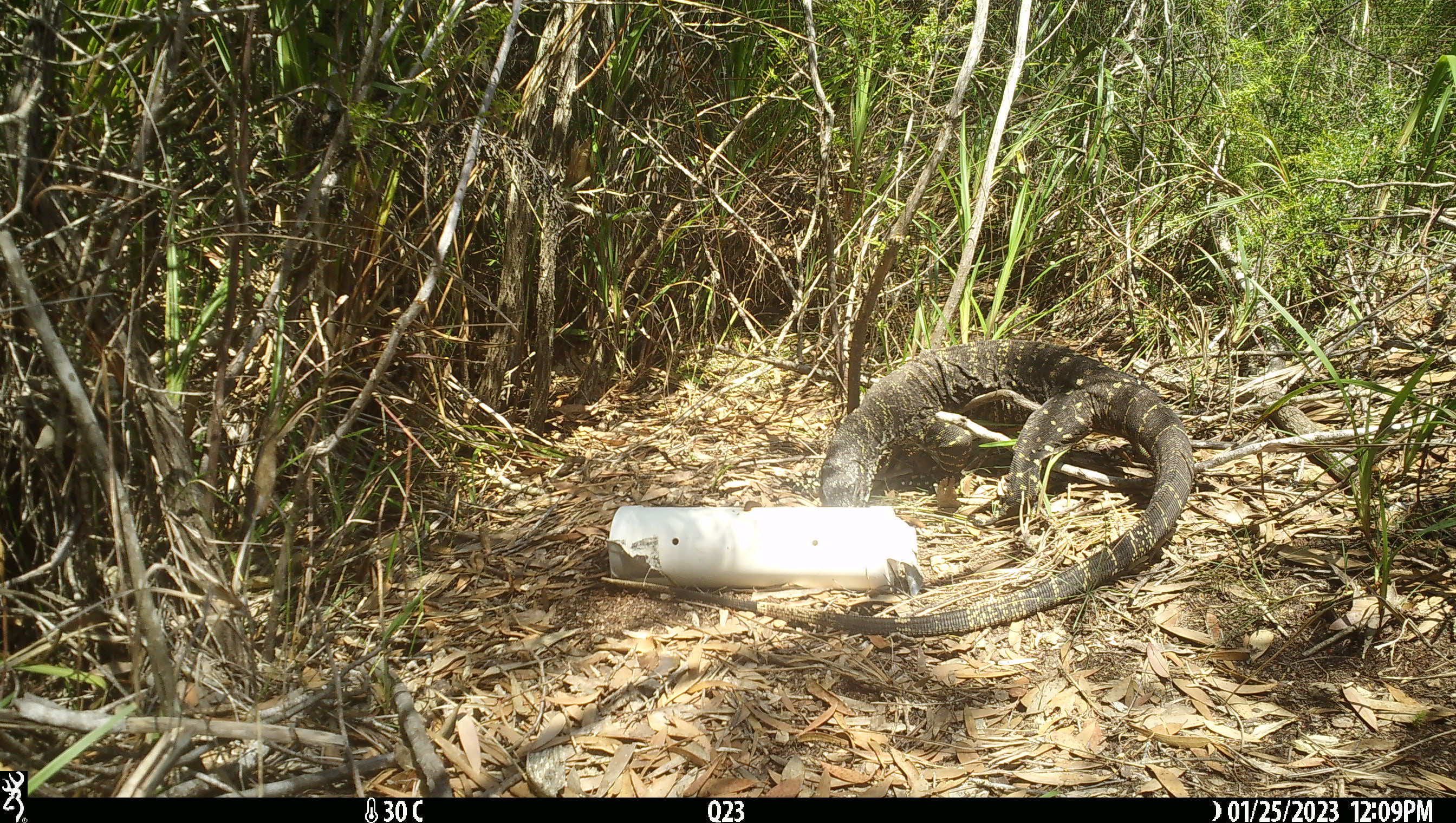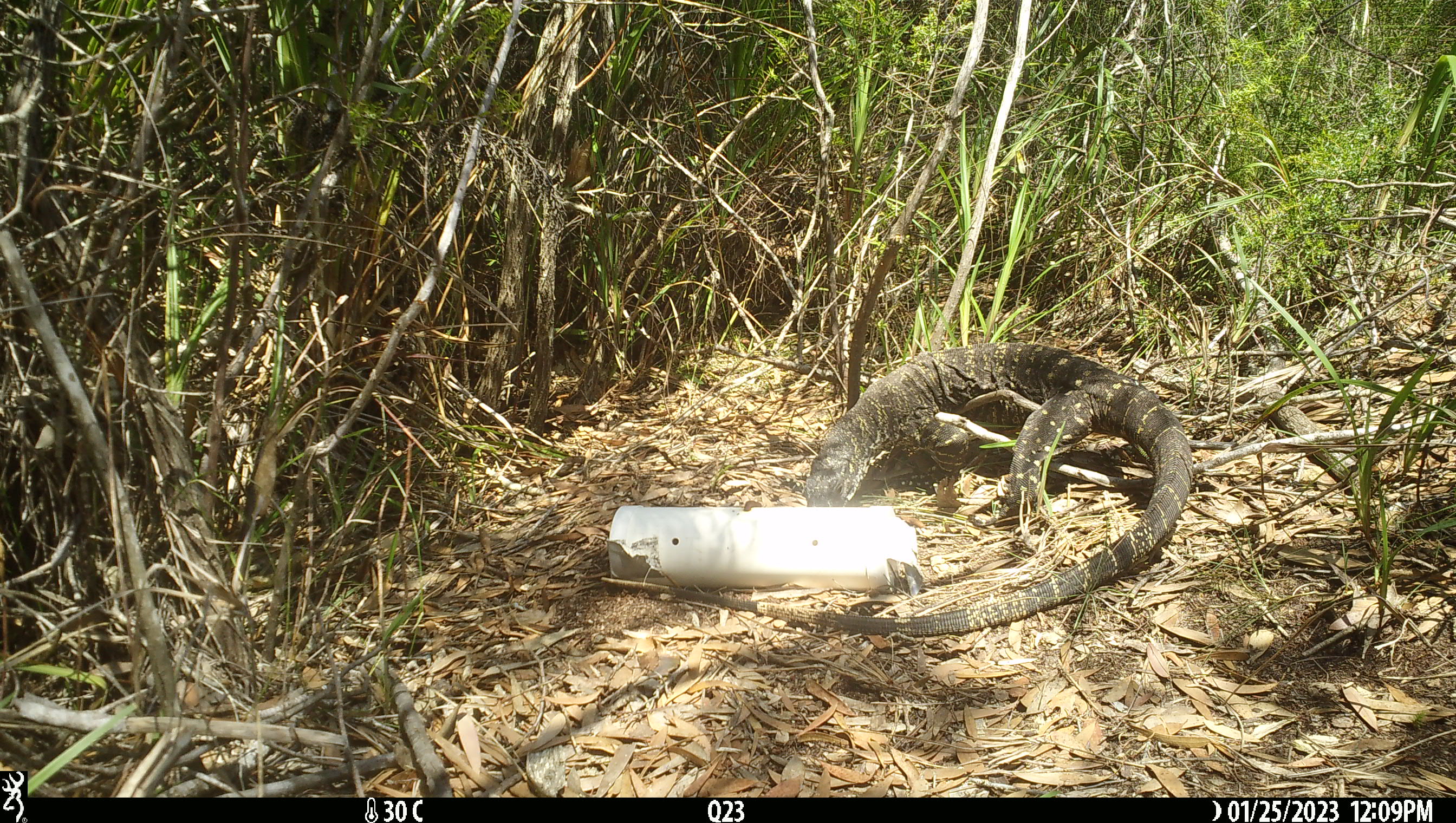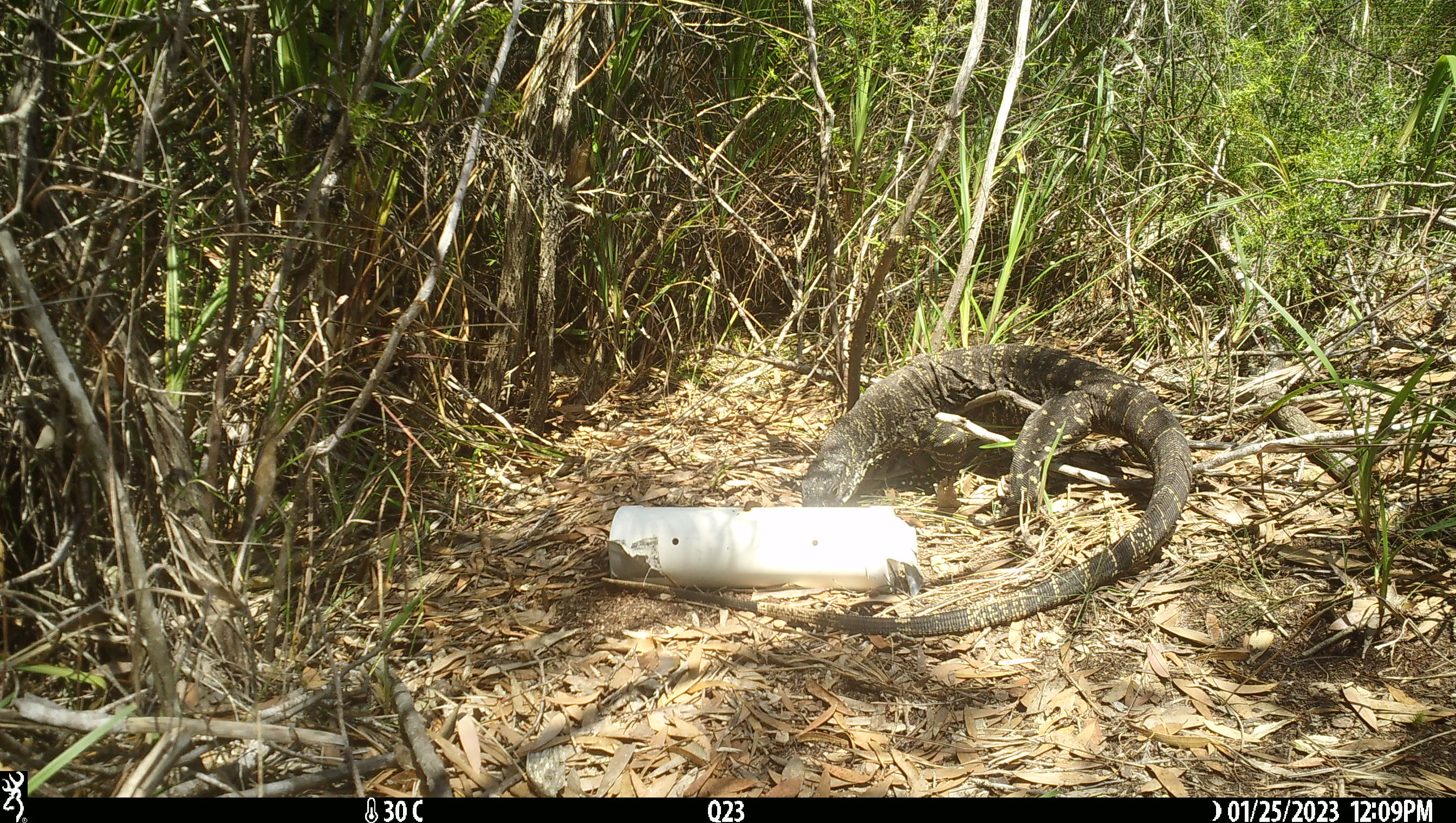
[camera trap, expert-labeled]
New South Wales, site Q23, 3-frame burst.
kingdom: Animalia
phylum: Chordata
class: Reptilia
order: Squamata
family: Varanidae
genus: Varanus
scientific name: Varanus varius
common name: lace monitor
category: goanna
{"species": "goanna (lace monitor) (Varanus varius)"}